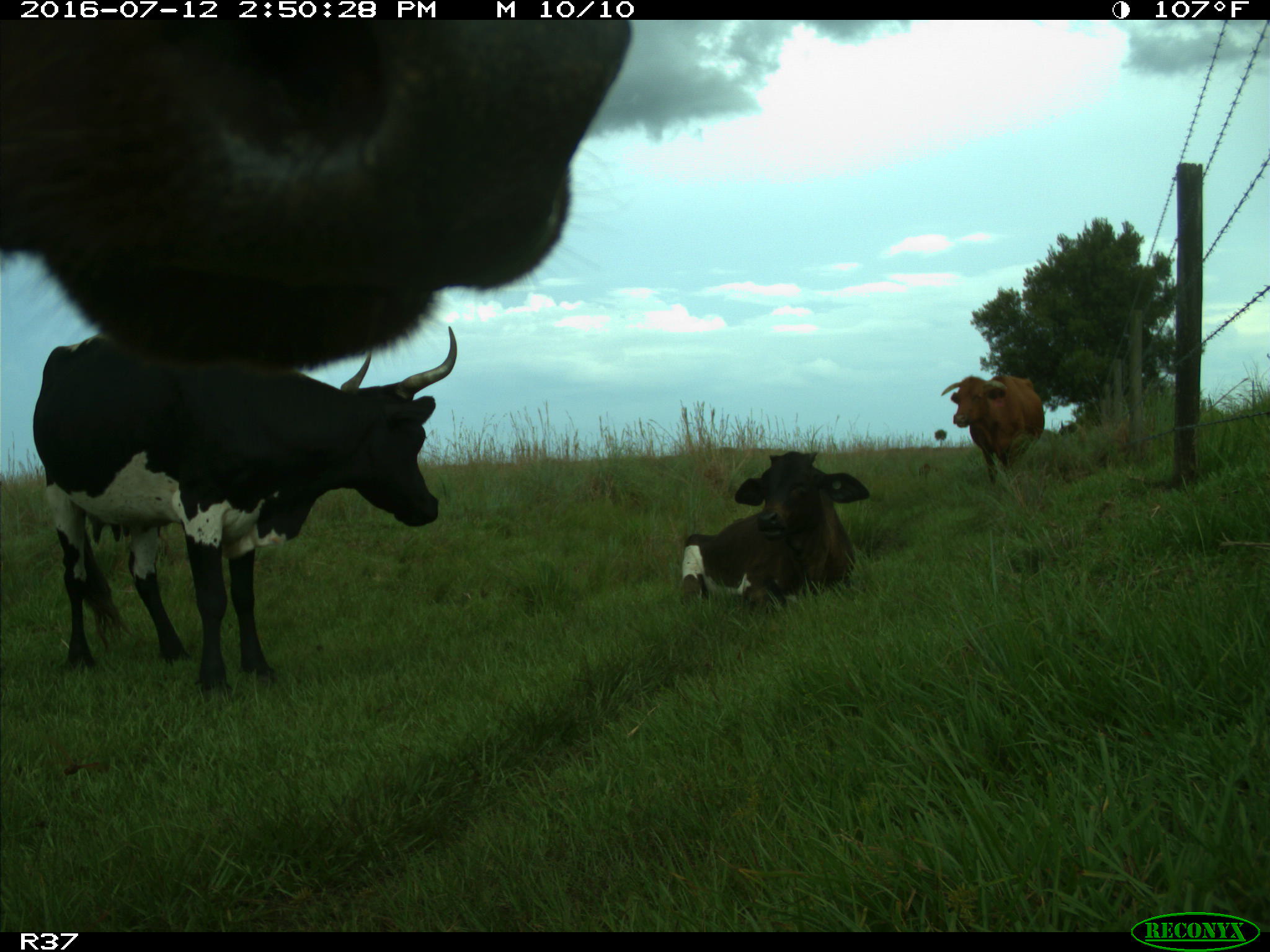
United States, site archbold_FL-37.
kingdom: Animalia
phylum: Chordata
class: Mammalia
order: Artiodactyla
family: Bovidae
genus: Bos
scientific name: Bos taurus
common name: domestic cow